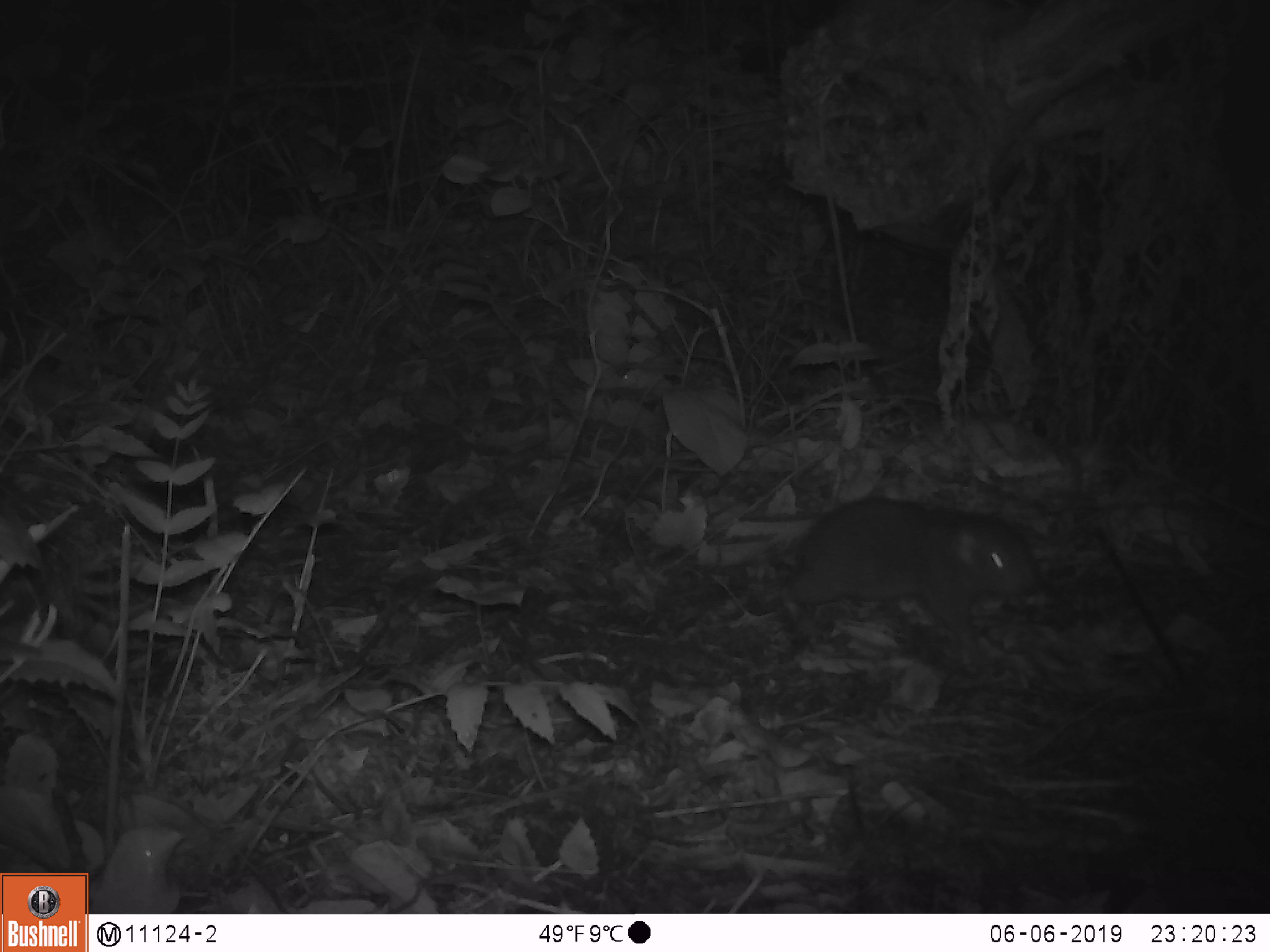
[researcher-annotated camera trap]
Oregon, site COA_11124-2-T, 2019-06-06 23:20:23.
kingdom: Animalia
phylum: Chordata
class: Mammalia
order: Rodentia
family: Aplodontiidae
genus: Aplodontia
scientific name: Aplodontia rufa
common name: mountain beaver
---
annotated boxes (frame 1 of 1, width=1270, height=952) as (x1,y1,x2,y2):
mountain beaver: (784,490,1038,619)